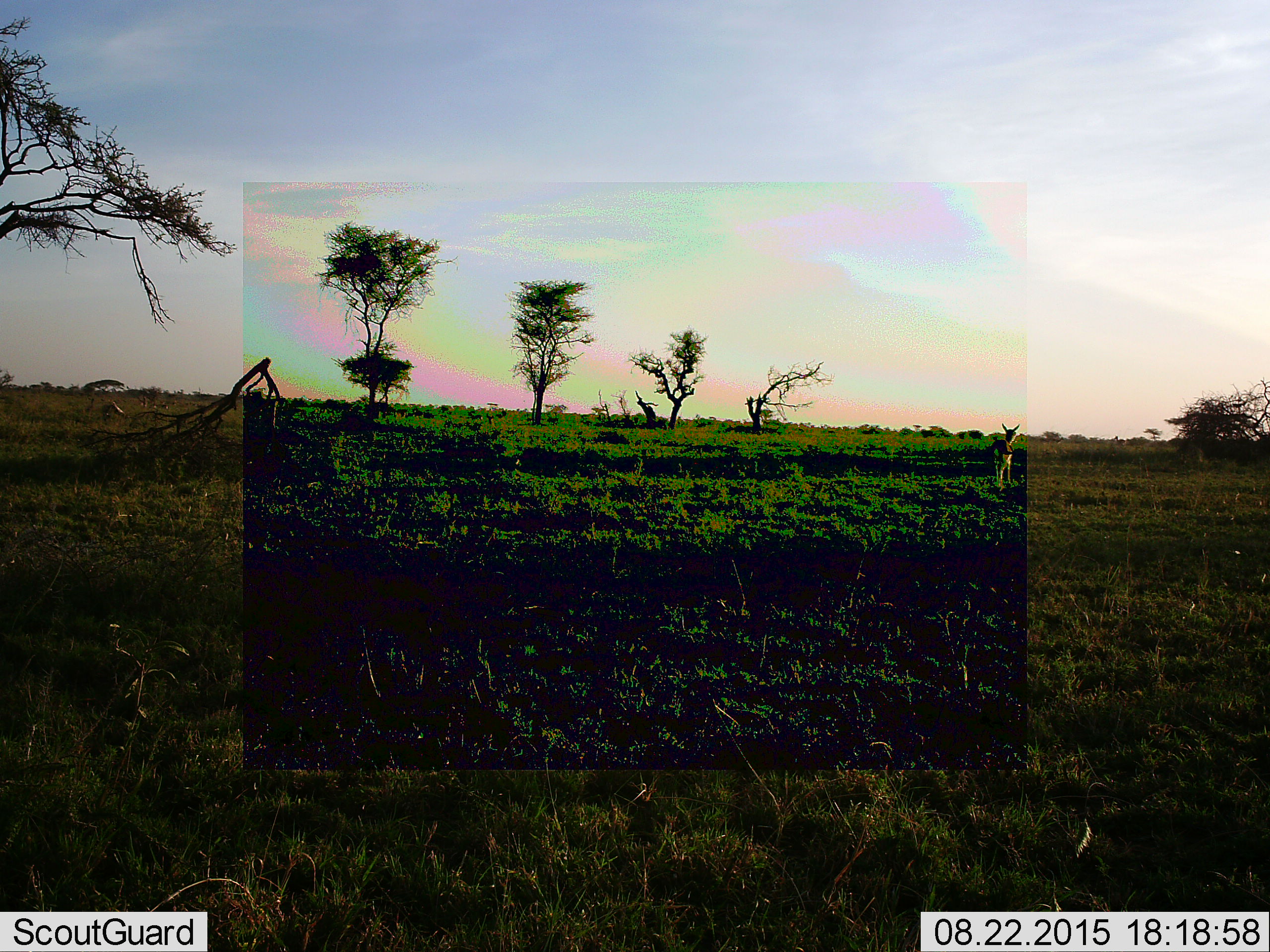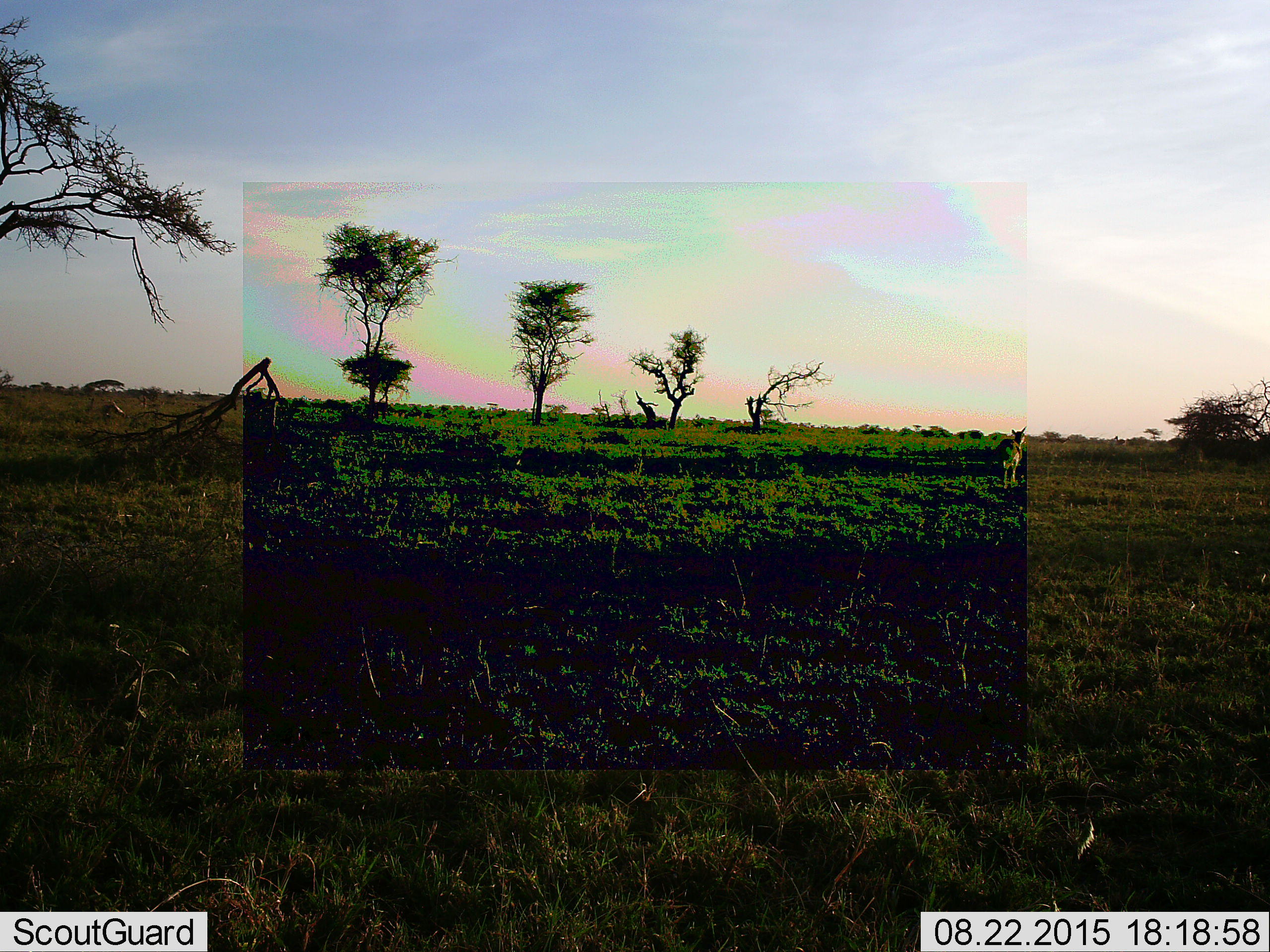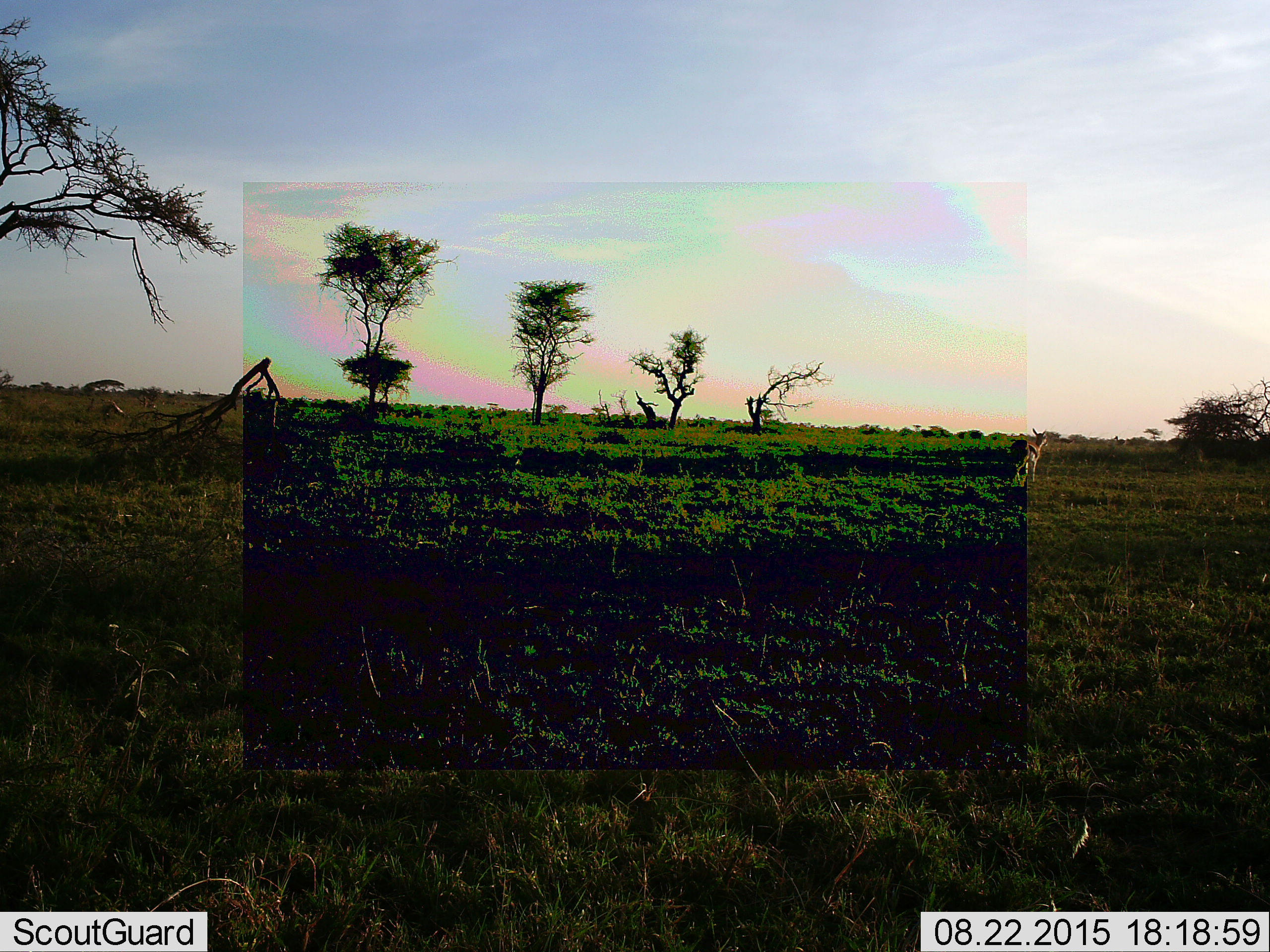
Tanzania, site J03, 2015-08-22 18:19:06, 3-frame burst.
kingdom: Animalia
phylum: Chordata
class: Mammalia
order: Artiodactyla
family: Bovidae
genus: Eudorcas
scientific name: Eudorcas thomsonii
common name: thomson's gazelle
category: gazellethomsons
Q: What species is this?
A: Gazellethomsons (thomson's gazelle) (Eudorcas thomsonii).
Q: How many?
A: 1.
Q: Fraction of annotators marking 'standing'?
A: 25%.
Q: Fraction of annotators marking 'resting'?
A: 0%.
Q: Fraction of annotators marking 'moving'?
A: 100%.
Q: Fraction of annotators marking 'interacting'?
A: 0%.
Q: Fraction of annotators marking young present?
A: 0%.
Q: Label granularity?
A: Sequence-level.